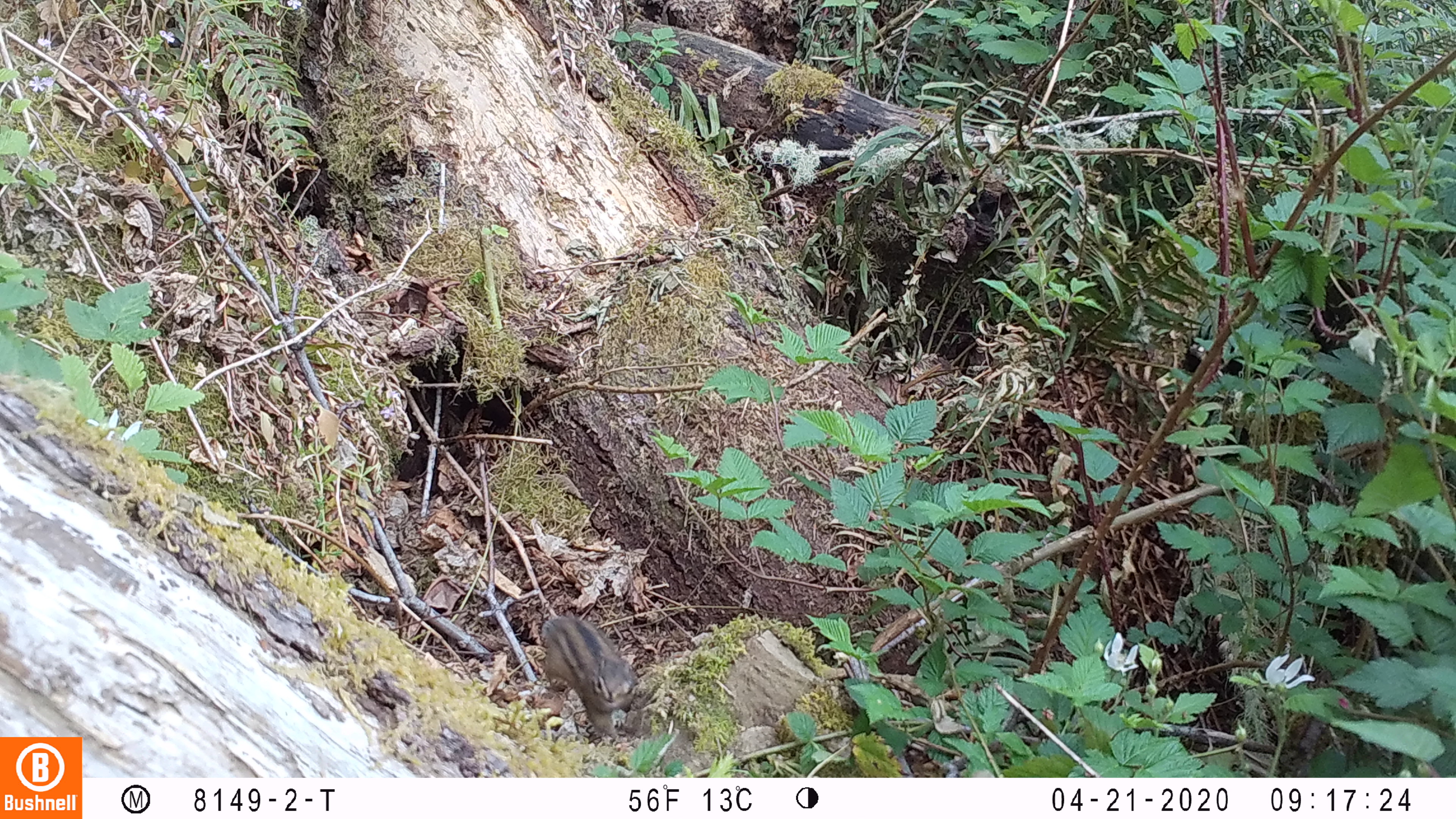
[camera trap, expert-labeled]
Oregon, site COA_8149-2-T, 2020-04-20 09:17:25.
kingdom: Animalia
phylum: Chordata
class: Mammalia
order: Rodentia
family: Sciuridae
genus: Neotamias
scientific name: Neotamias townsendii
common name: townsend's chipmunk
Townsend's chipmunk (Neotamias townsendii).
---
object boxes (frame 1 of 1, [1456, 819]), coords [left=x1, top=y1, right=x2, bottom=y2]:
townsend's chipmunk: [left=537, top=607, right=646, bottom=744]